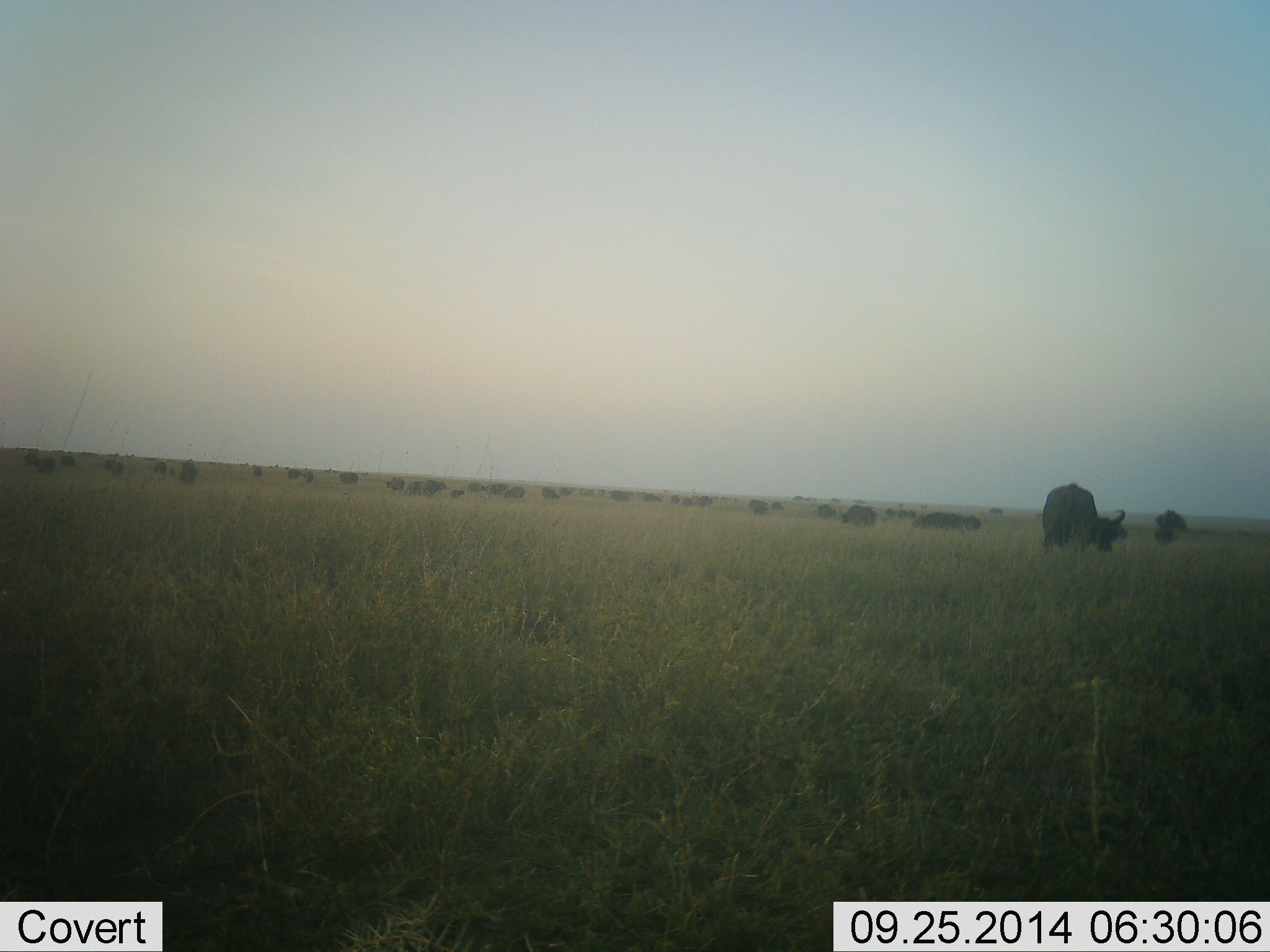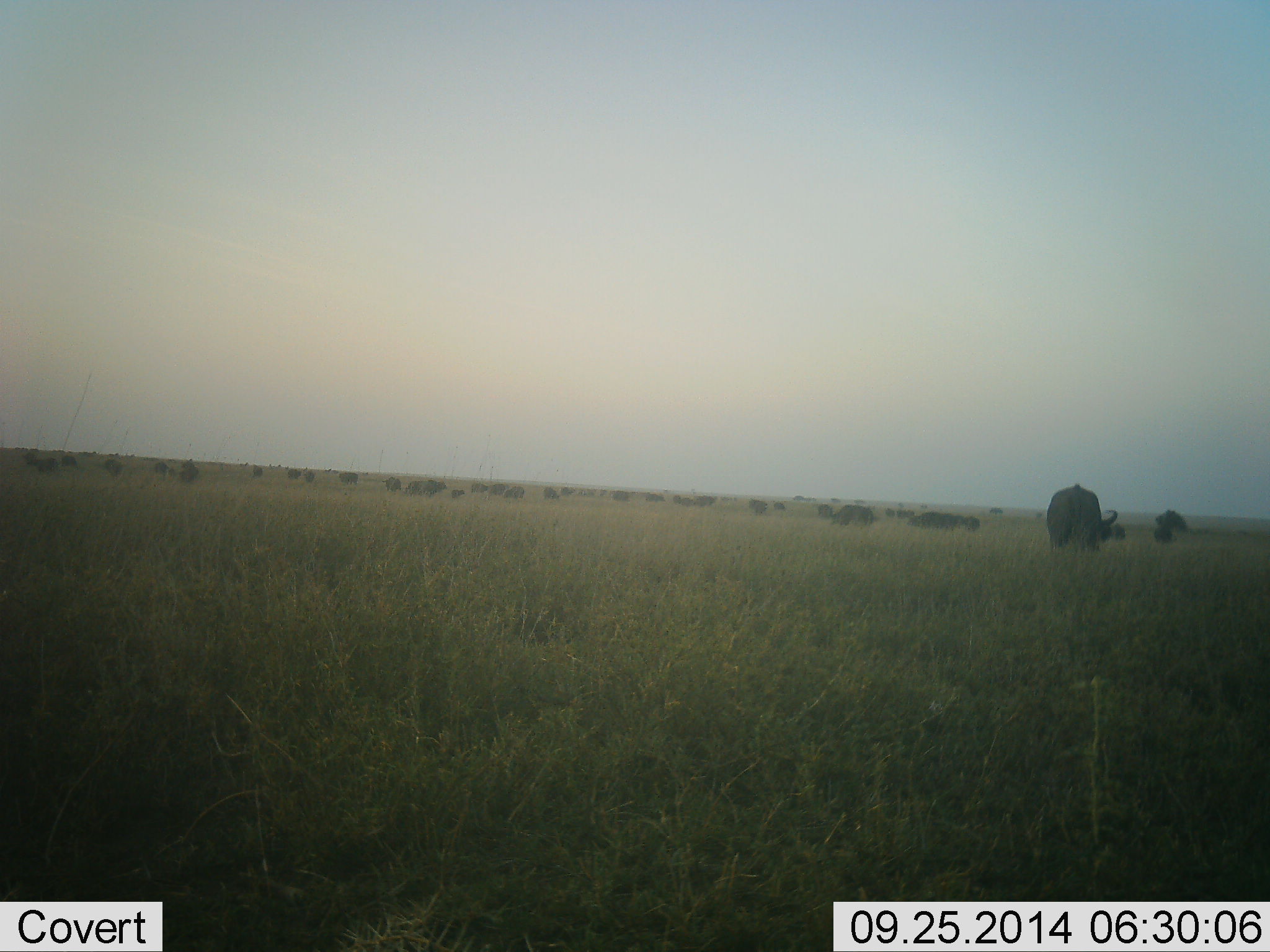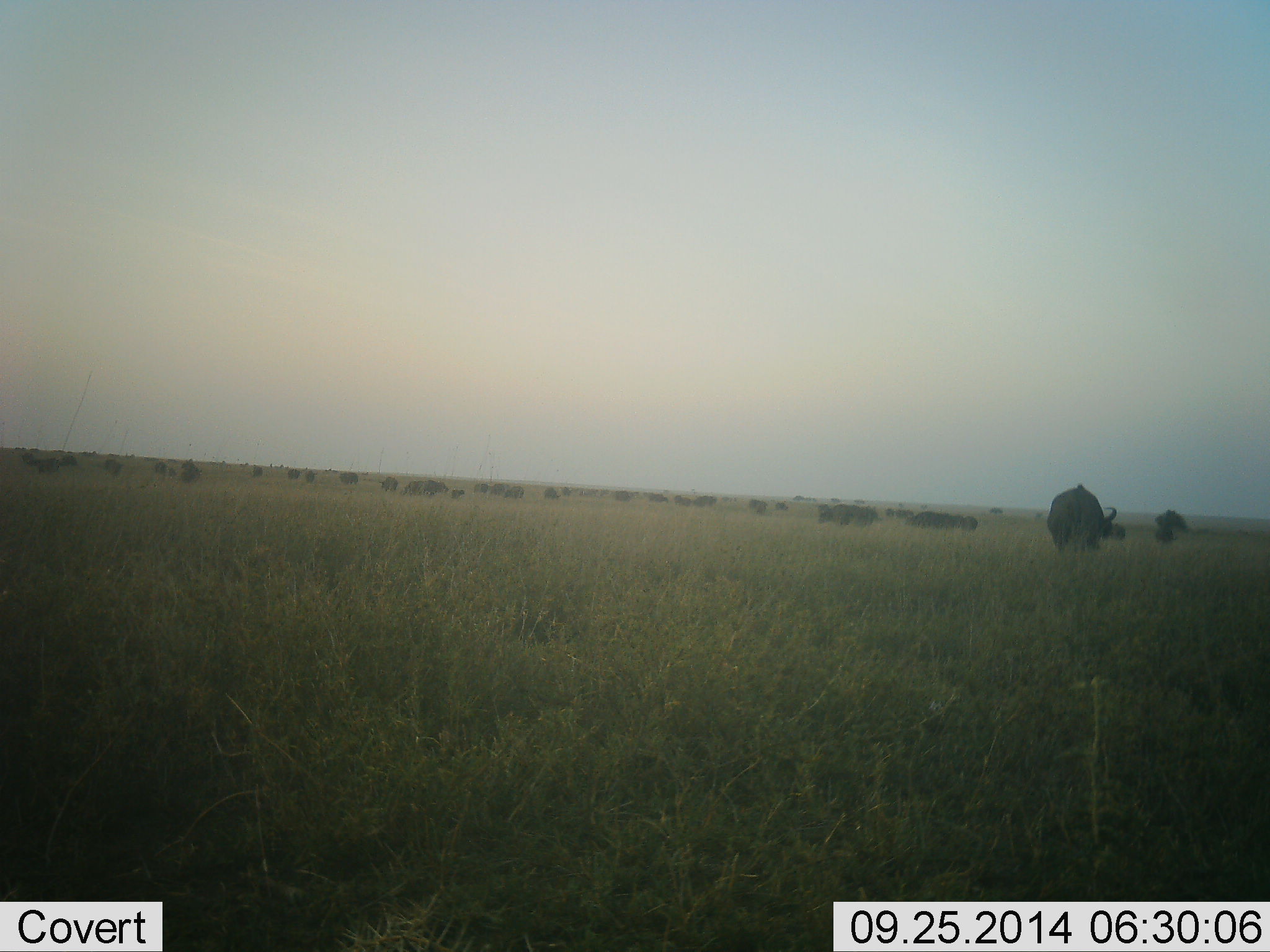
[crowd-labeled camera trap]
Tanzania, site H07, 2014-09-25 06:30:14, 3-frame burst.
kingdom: Animalia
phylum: Chordata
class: Mammalia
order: Artiodactyla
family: Bovidae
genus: Syncerus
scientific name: Syncerus caffer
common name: cape buffalo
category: buffalo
Buffalo (cape buffalo) (Syncerus caffer), count 11-50. Behavior (volunteer vote fractions): standing 80%, resting 10%, moving 30%, interacting 10%. Young present (vote fraction): 10%. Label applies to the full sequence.